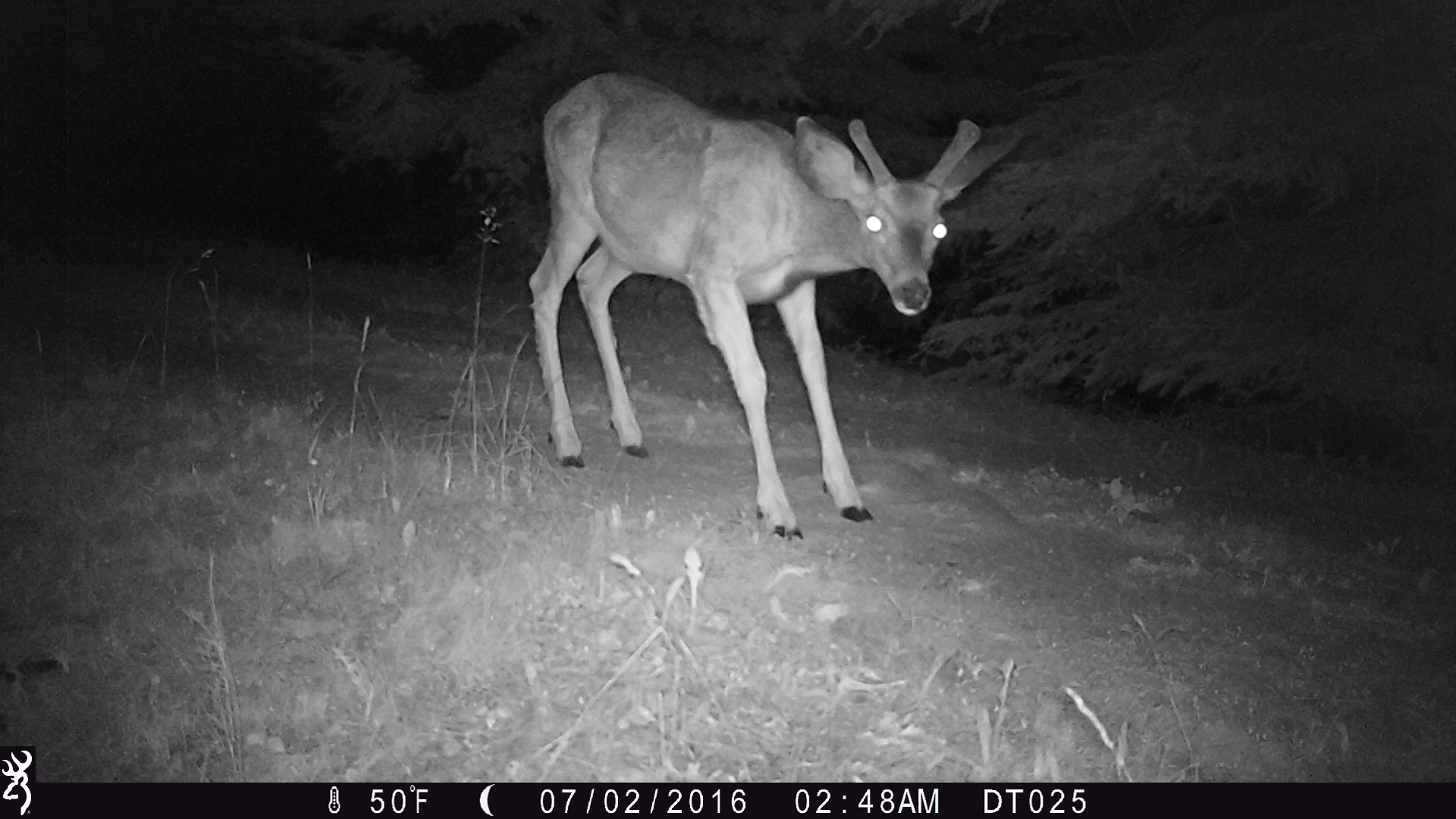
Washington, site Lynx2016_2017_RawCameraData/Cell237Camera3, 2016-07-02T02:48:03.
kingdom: Animalia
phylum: Chordata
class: Mammalia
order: Artiodactyla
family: Cervidae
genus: Odocoileus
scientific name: Odocoileus hemionus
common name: mule deer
Odocoileus hemionus (mule deer). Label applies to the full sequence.